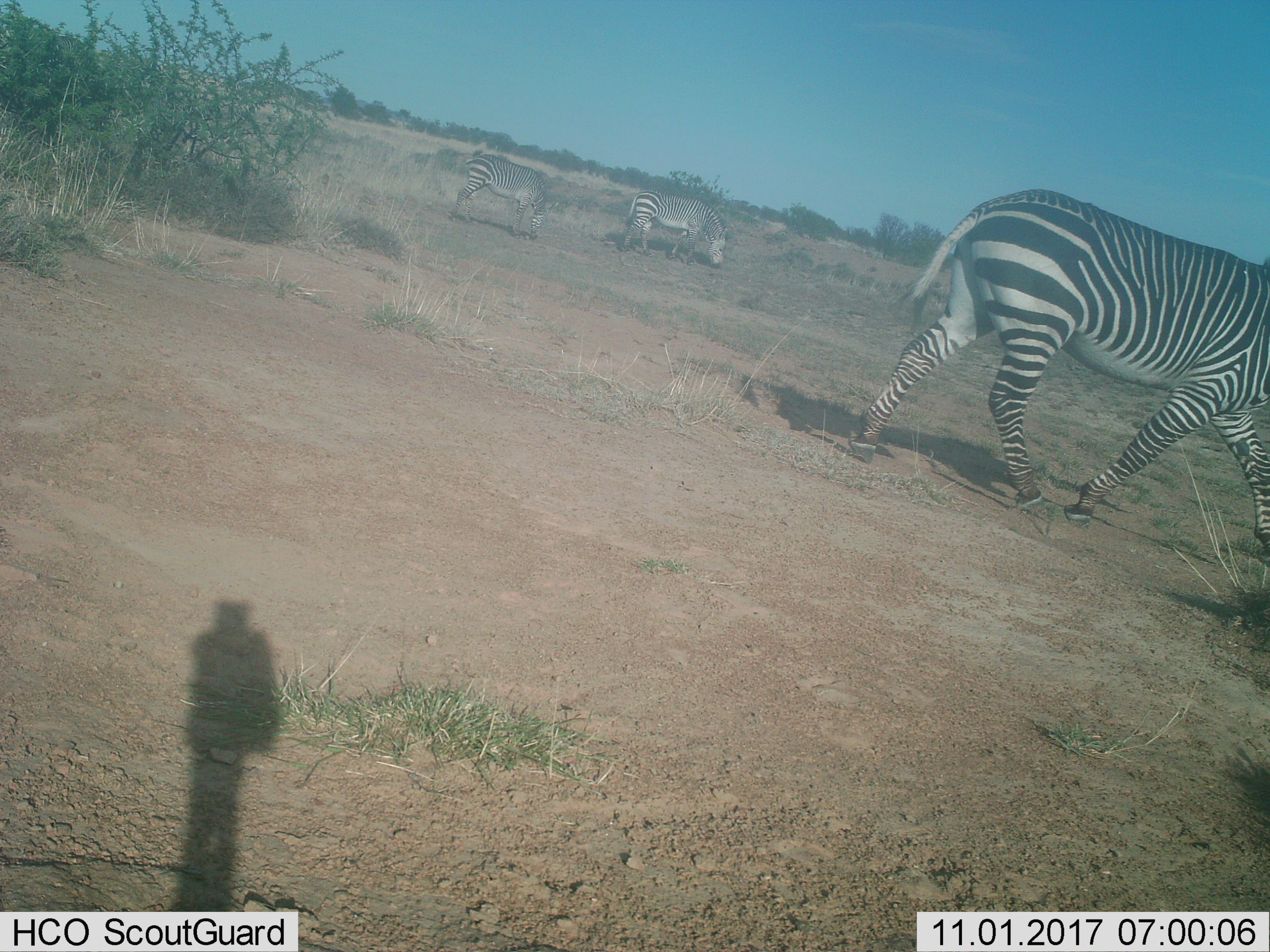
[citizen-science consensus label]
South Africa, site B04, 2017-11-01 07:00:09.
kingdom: Animalia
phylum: Chordata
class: Mammalia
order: Perissodactyla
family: Equidae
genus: Equus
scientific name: Equus zebra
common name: mountain zebra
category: zebramountain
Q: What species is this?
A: Zebramountain (mountain zebra) (Equus zebra).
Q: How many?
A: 3.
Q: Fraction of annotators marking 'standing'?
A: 50%.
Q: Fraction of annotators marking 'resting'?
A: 0%.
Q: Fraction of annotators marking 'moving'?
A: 100%.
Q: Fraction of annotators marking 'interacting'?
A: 17%.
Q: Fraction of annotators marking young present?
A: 0%.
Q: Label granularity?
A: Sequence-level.